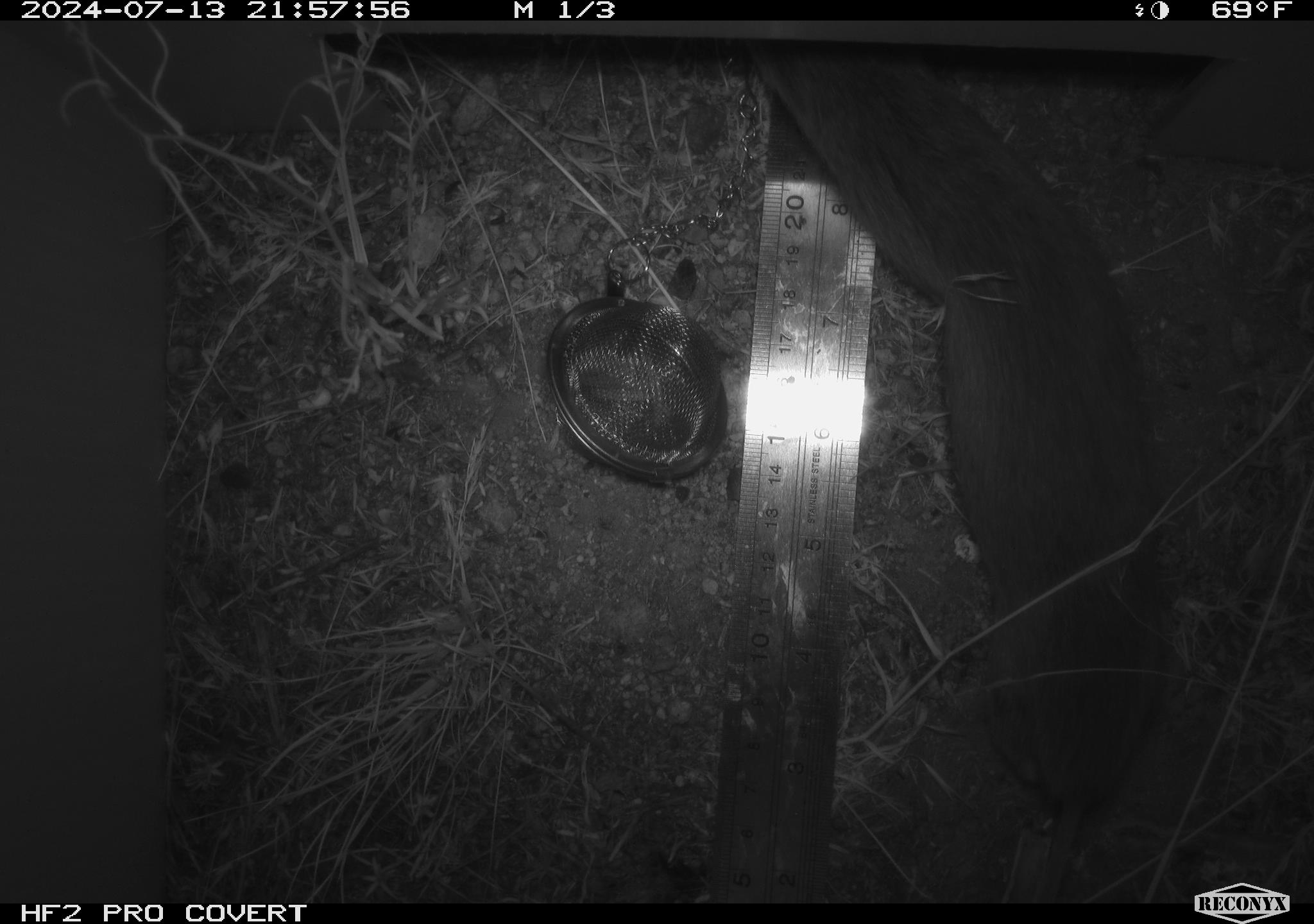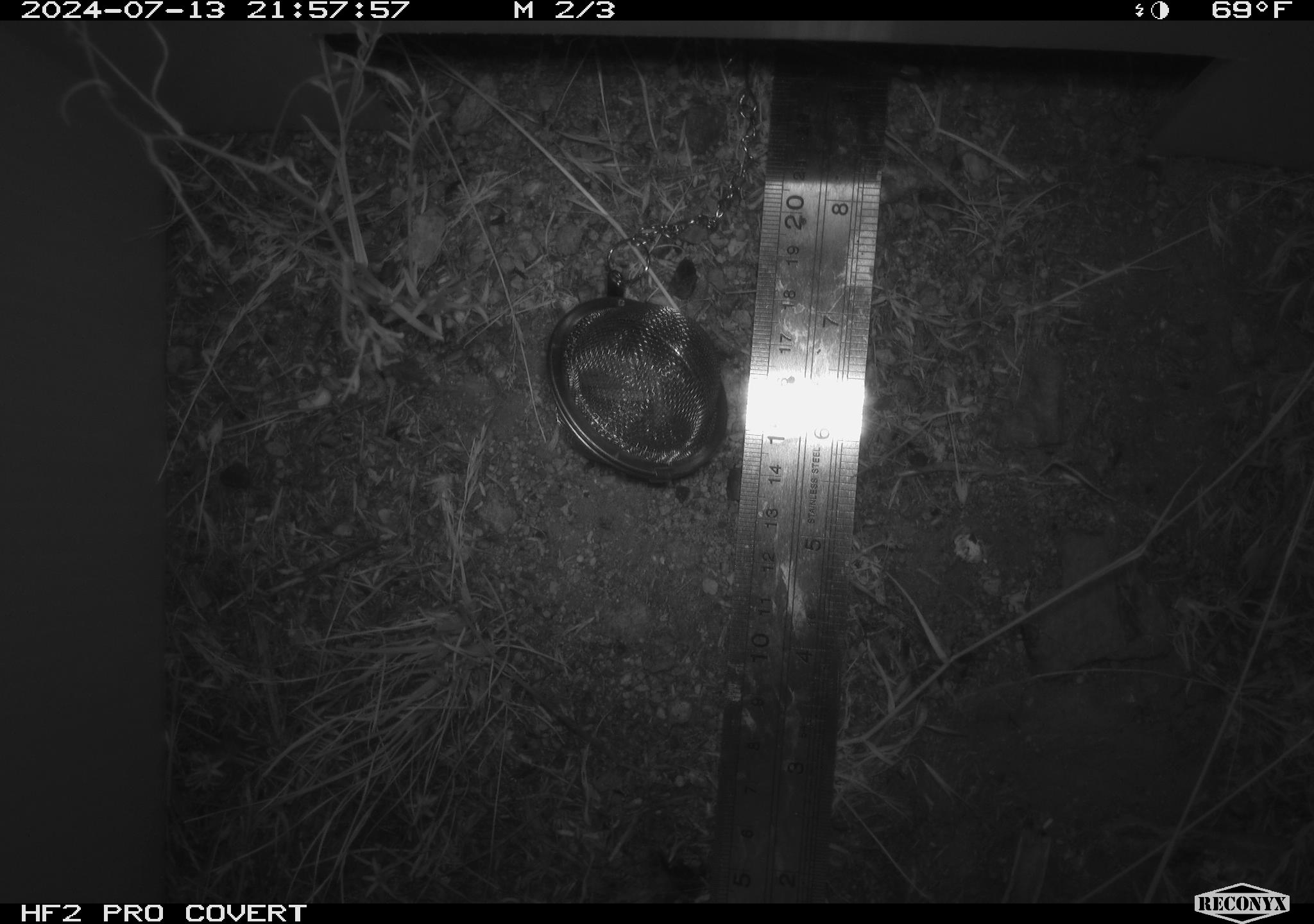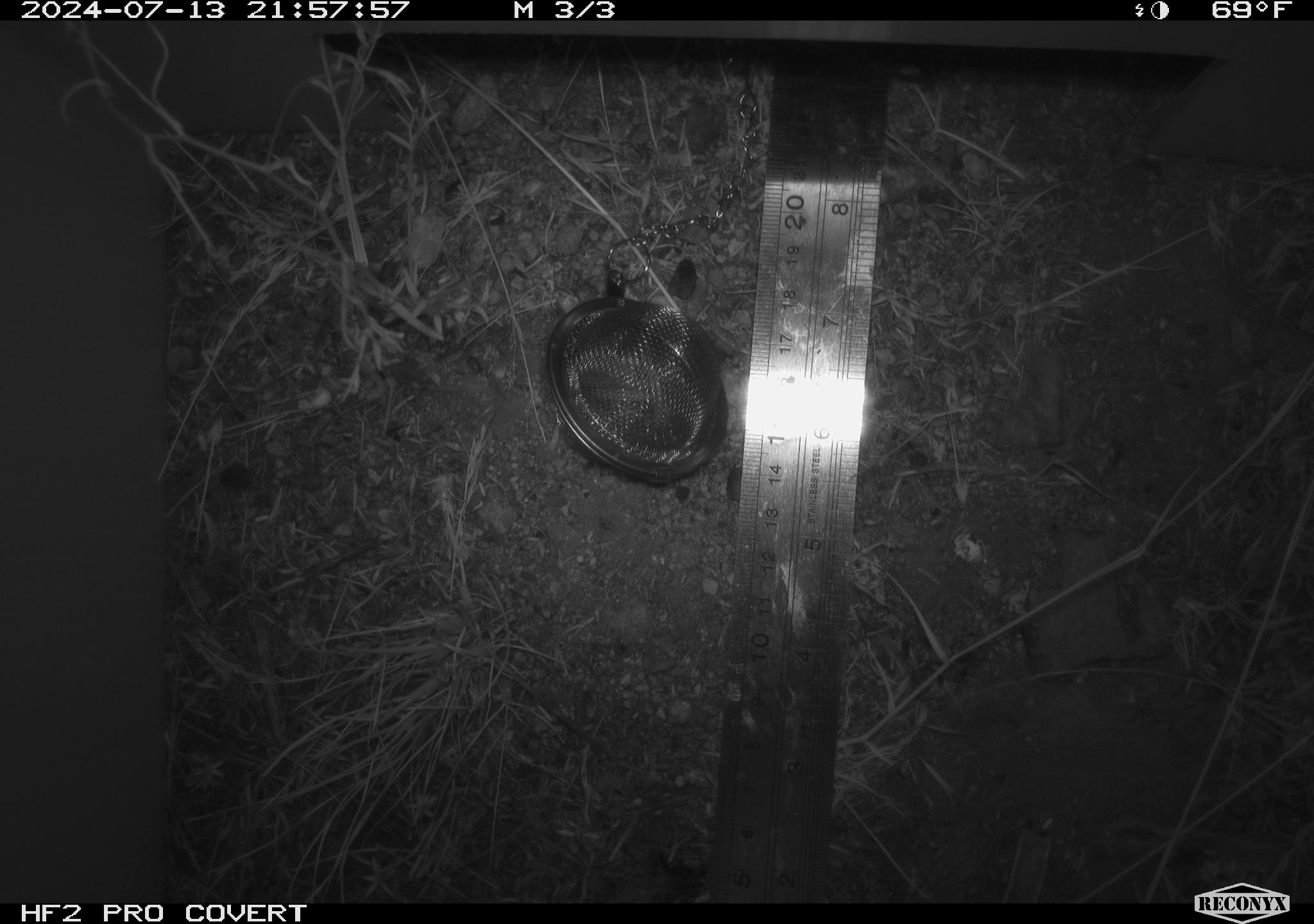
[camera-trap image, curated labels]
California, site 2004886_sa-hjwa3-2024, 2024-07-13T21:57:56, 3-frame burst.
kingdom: Animalia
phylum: Chordata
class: Mammalia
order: Rodentia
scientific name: Rodentia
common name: rodent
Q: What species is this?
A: Rodent (Rodentia).